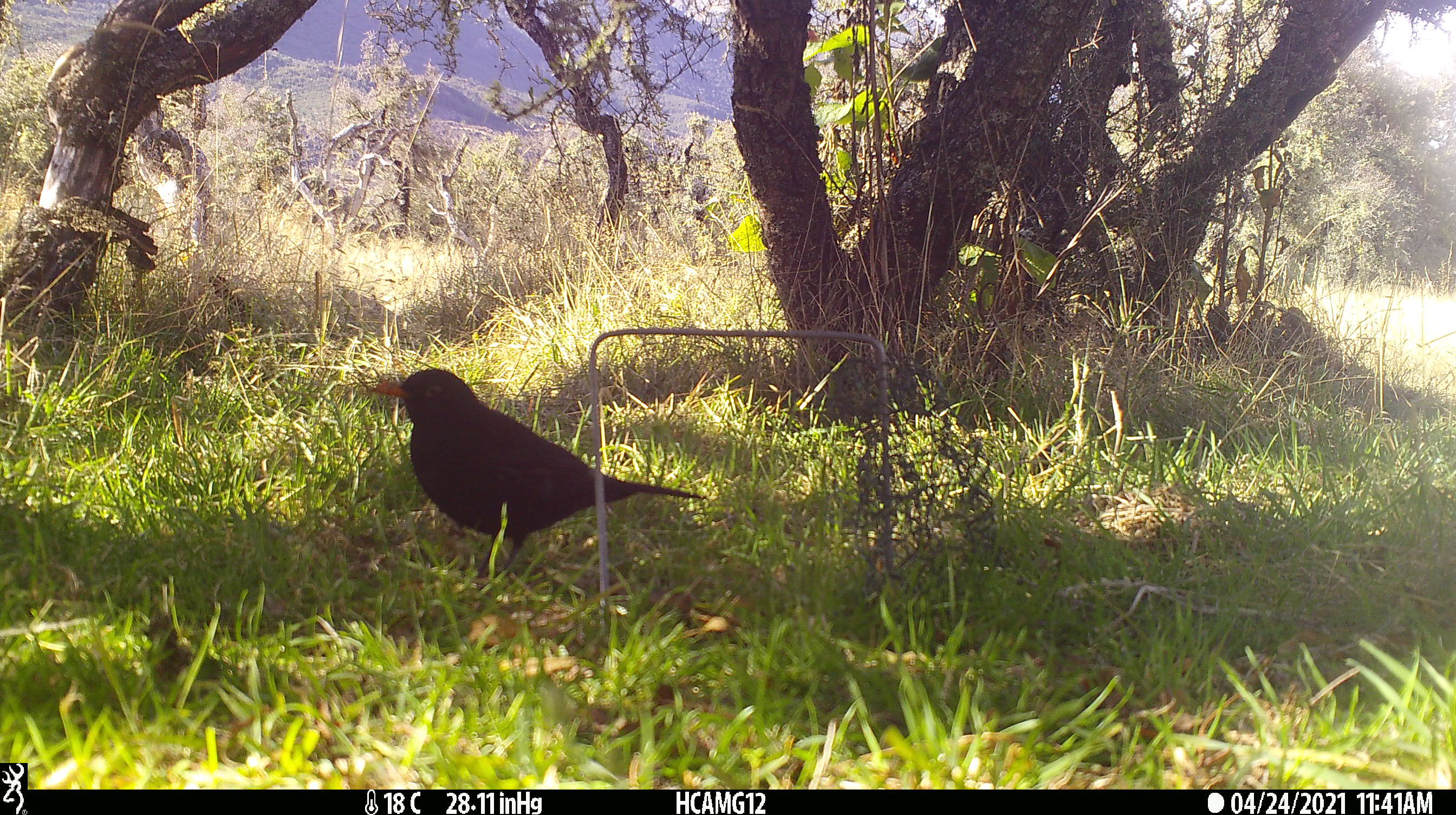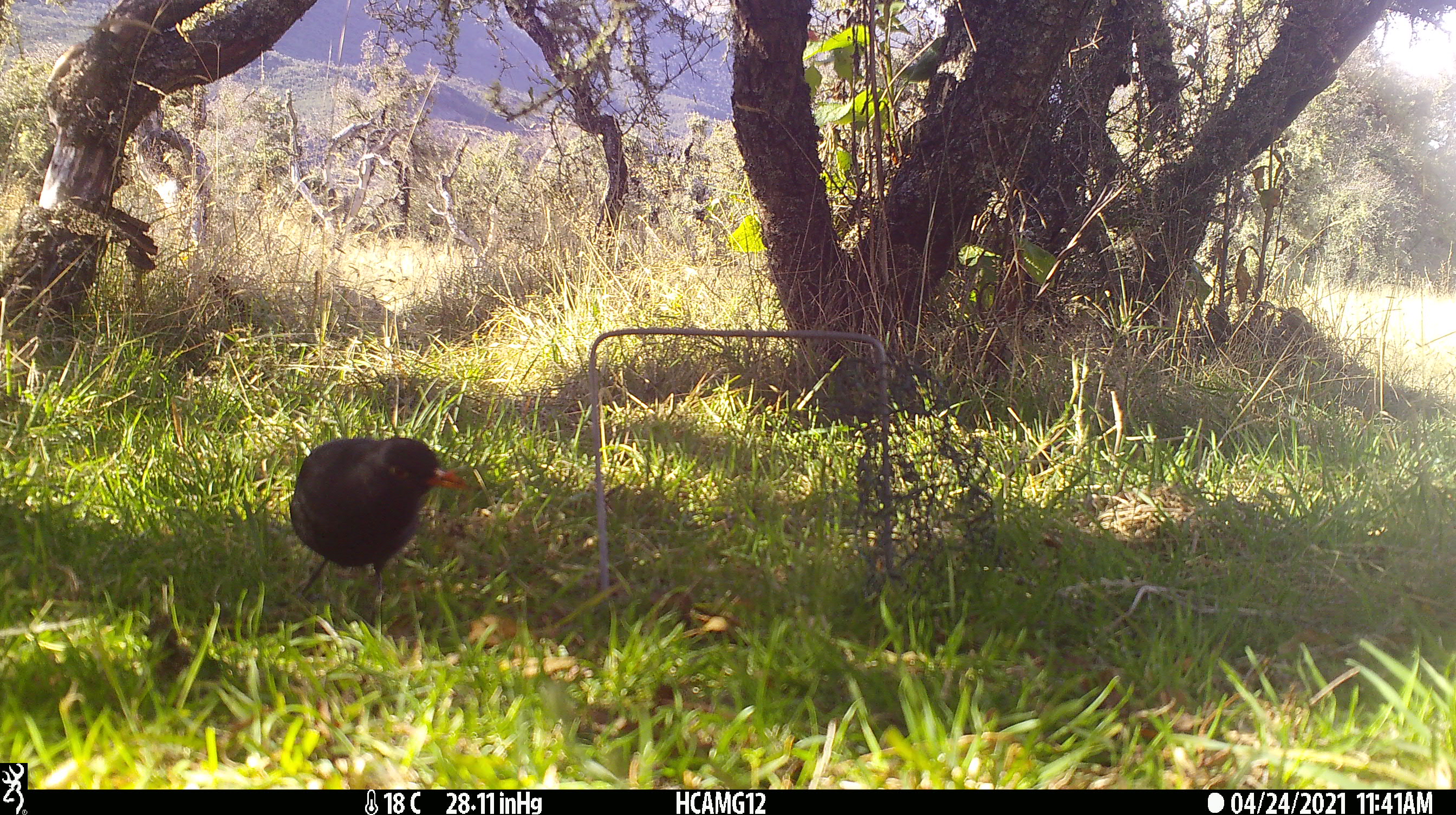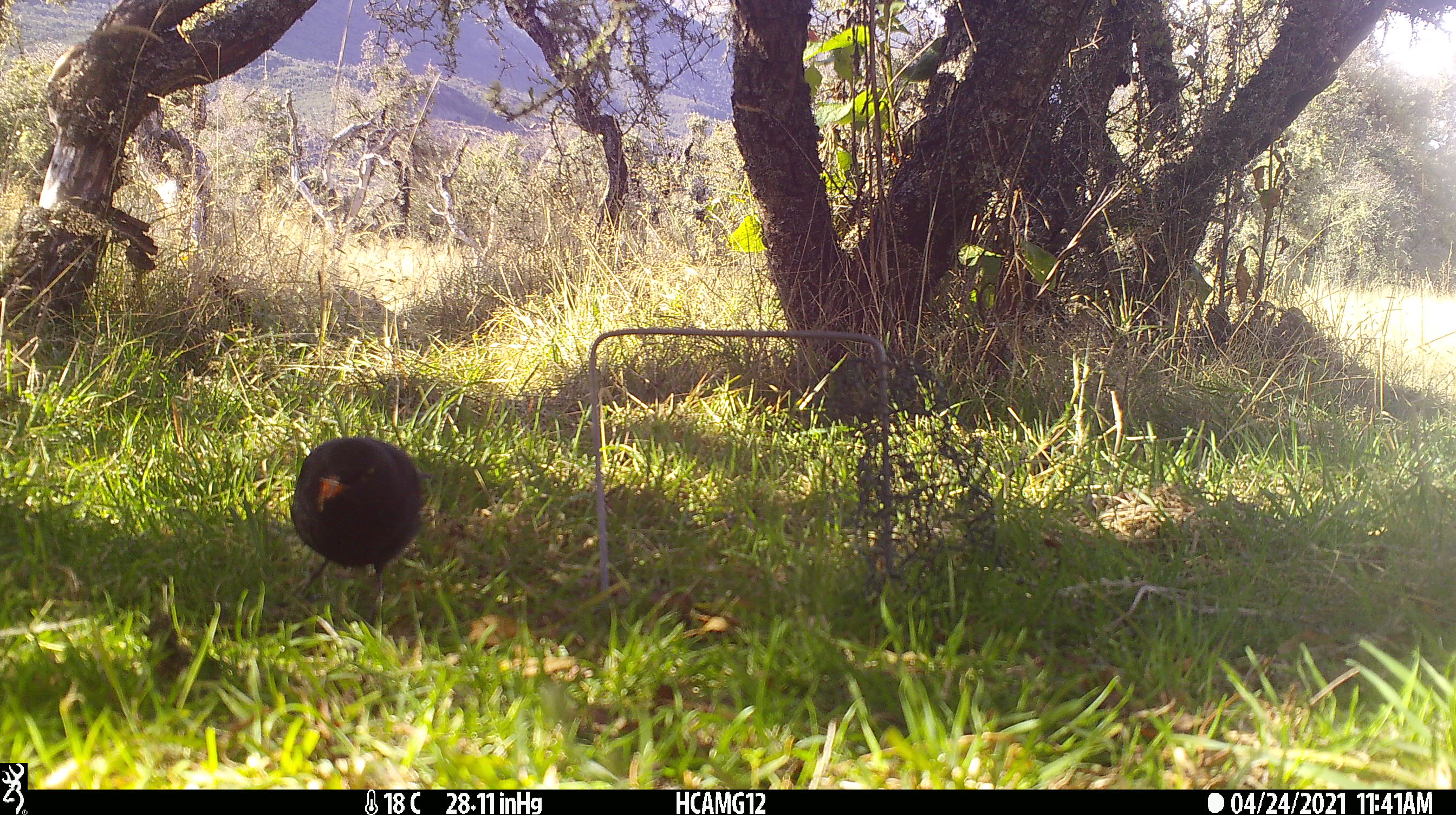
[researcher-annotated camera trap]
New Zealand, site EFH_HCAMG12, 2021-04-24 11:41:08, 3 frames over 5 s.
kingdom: Animalia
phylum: Chordata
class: Aves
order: Passeriformes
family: Turdidae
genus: Turdus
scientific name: Turdus merula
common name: eurasian blackbird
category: blackbird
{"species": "blackbird (eurasian blackbird) (Turdus merula)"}